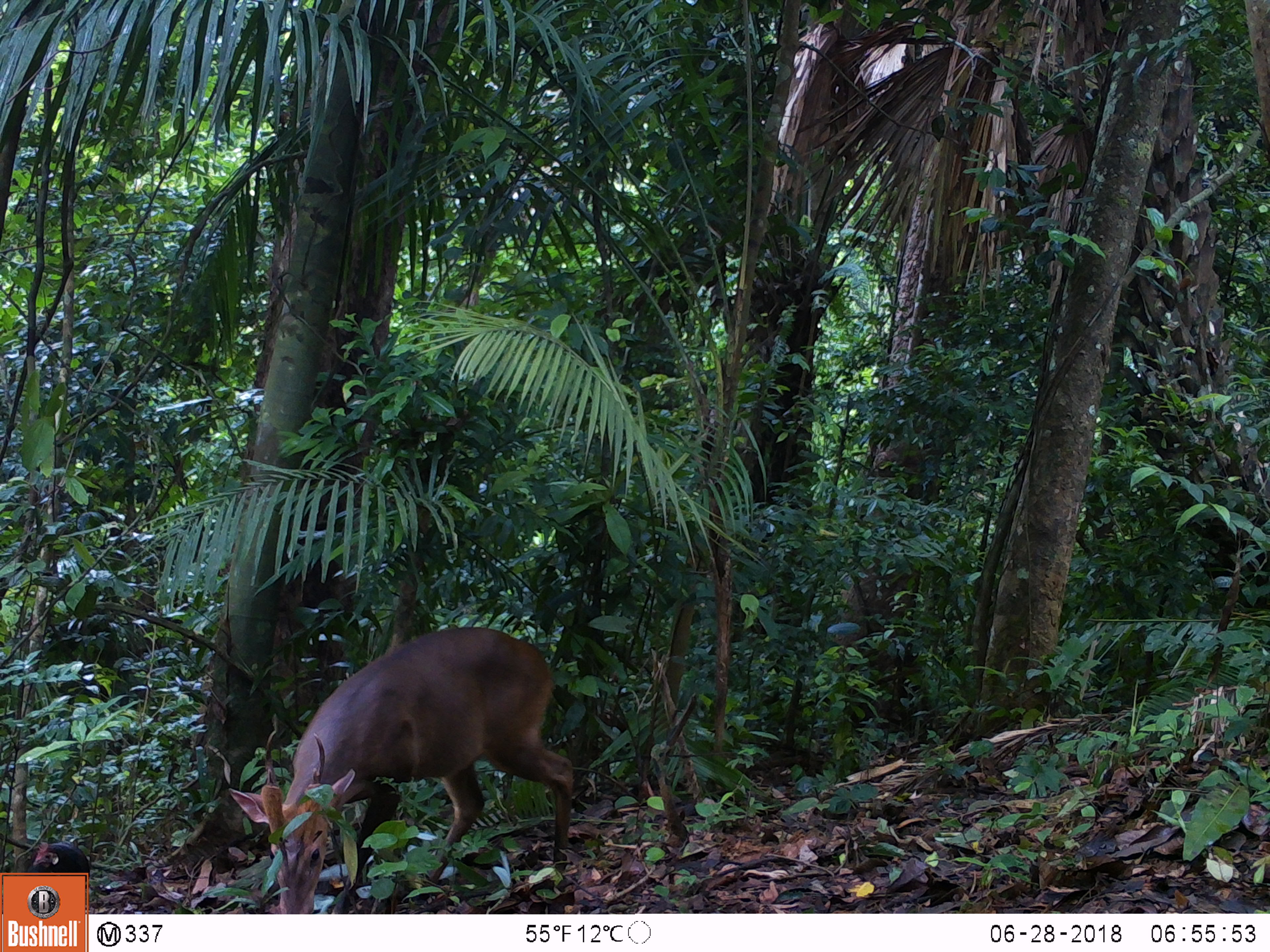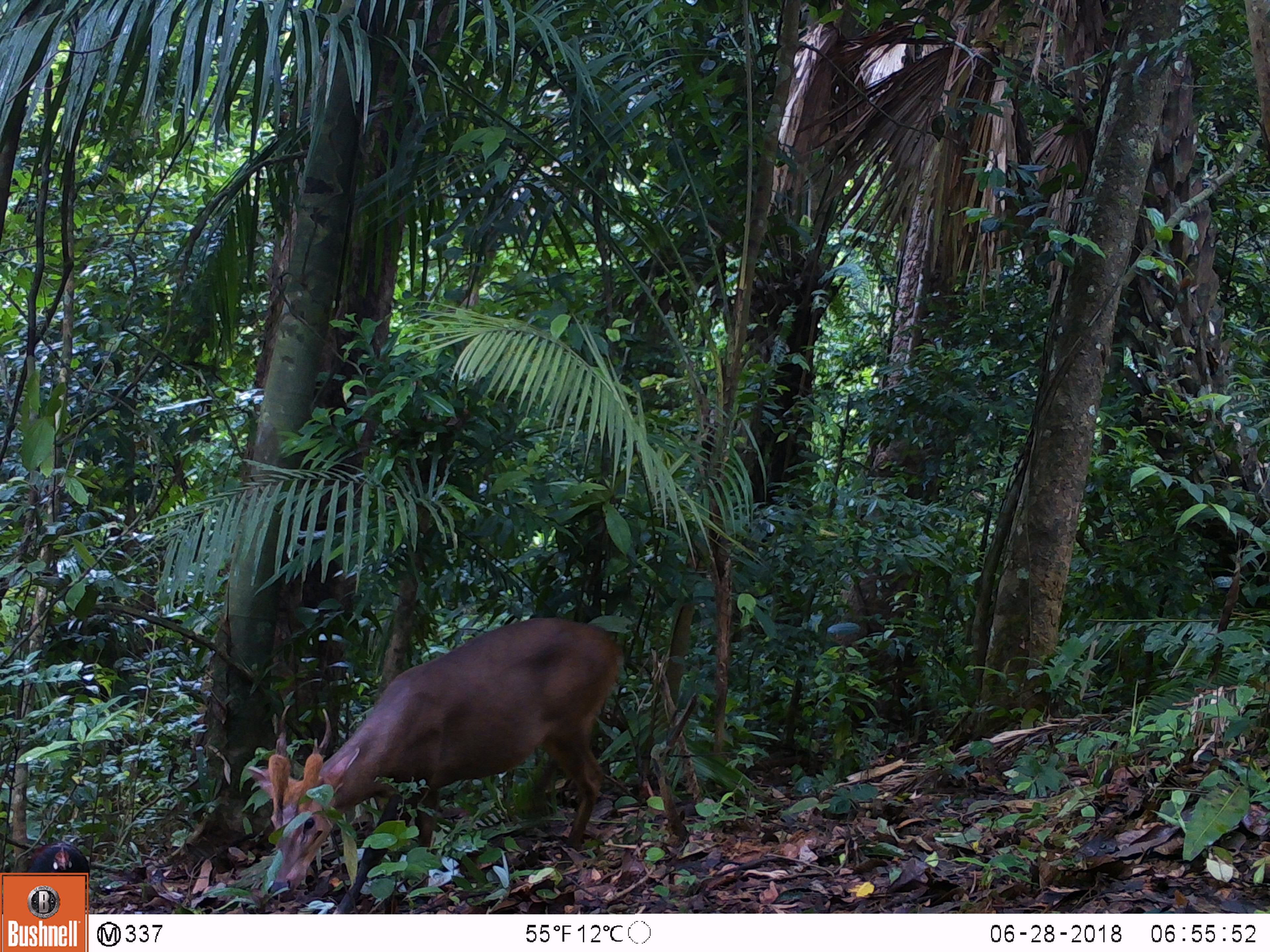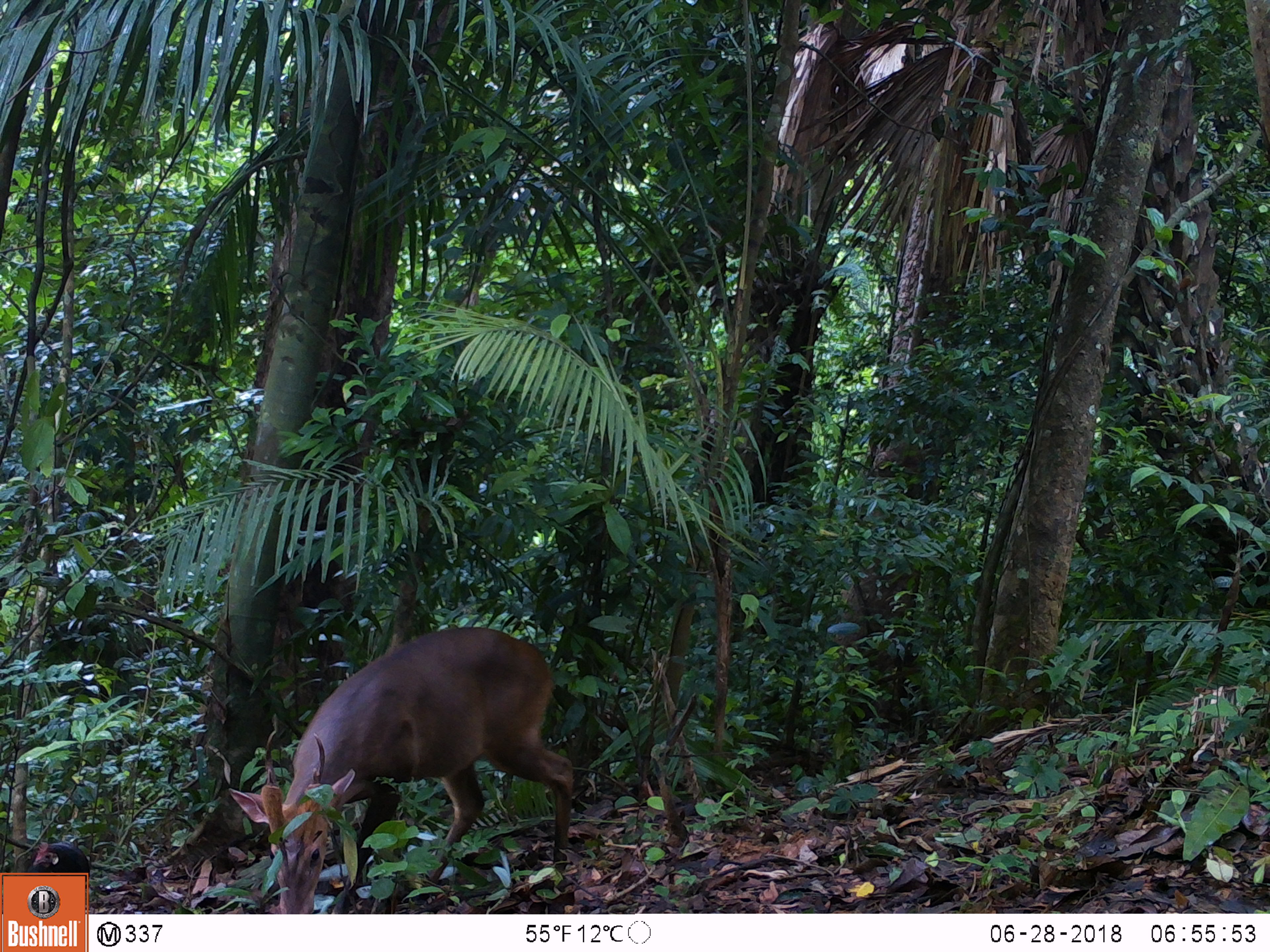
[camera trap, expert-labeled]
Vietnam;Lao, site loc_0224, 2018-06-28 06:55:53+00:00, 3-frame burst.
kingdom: Animalia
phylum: Chordata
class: Aves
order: Galliformes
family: Phasianidae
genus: Gallus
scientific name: Gallus gallus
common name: red junglefowl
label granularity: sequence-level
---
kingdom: Animalia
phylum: Chordata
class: Aves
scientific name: Aves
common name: bird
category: unidentified bird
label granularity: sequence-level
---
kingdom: Animalia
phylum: Chordata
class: Mammalia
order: Artiodactyla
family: Cervidae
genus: Muntiacus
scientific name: Muntiacus vuquangensis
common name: large-antlered muntjac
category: large antlered muntjac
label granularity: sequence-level